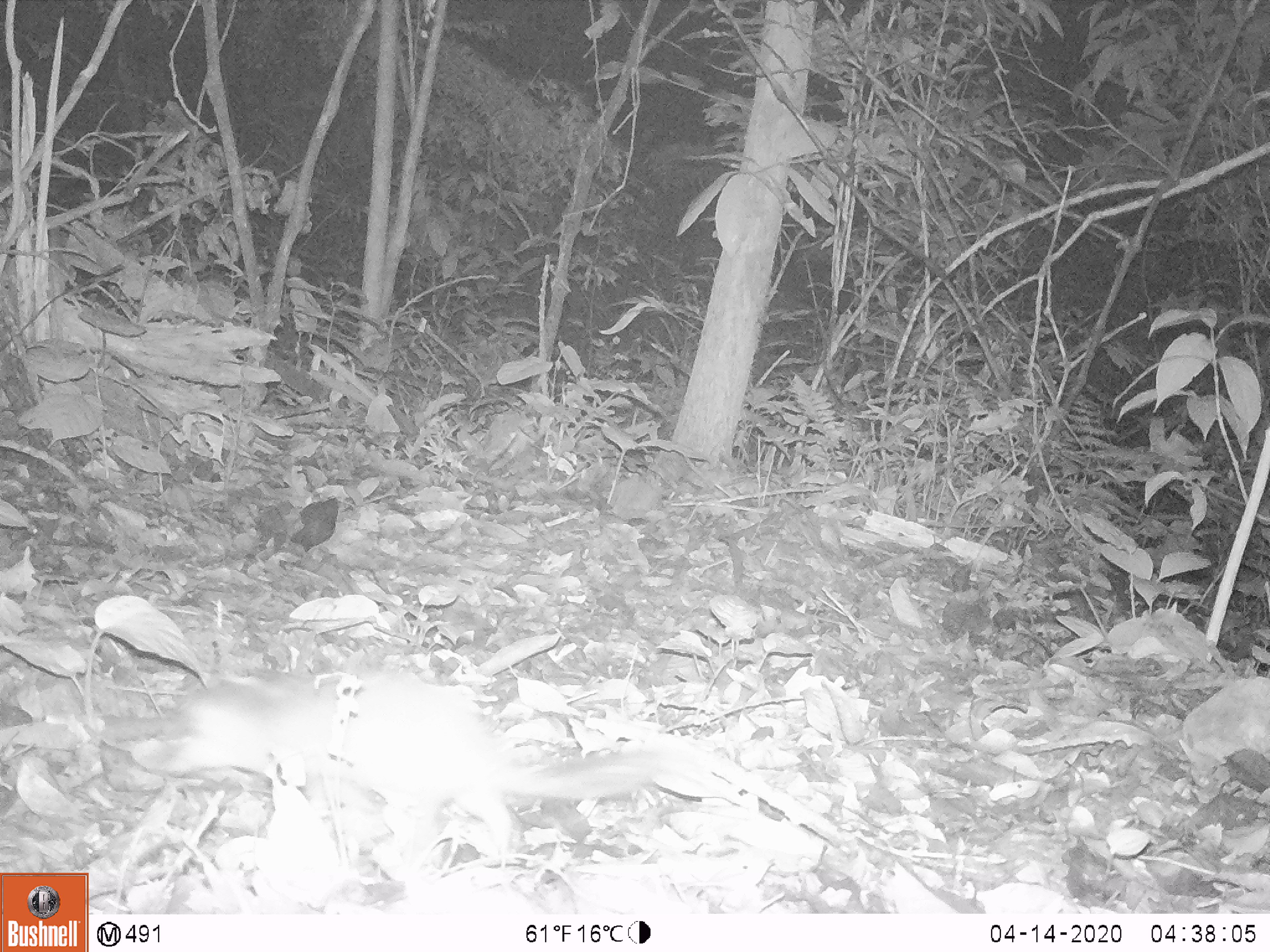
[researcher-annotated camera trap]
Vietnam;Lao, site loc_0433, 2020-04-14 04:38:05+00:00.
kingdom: Animalia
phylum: Chordata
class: Mammalia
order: Carnivora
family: Mustelidae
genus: Melogale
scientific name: Melogale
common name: ferret badger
Ferret badger (Melogale). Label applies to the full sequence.